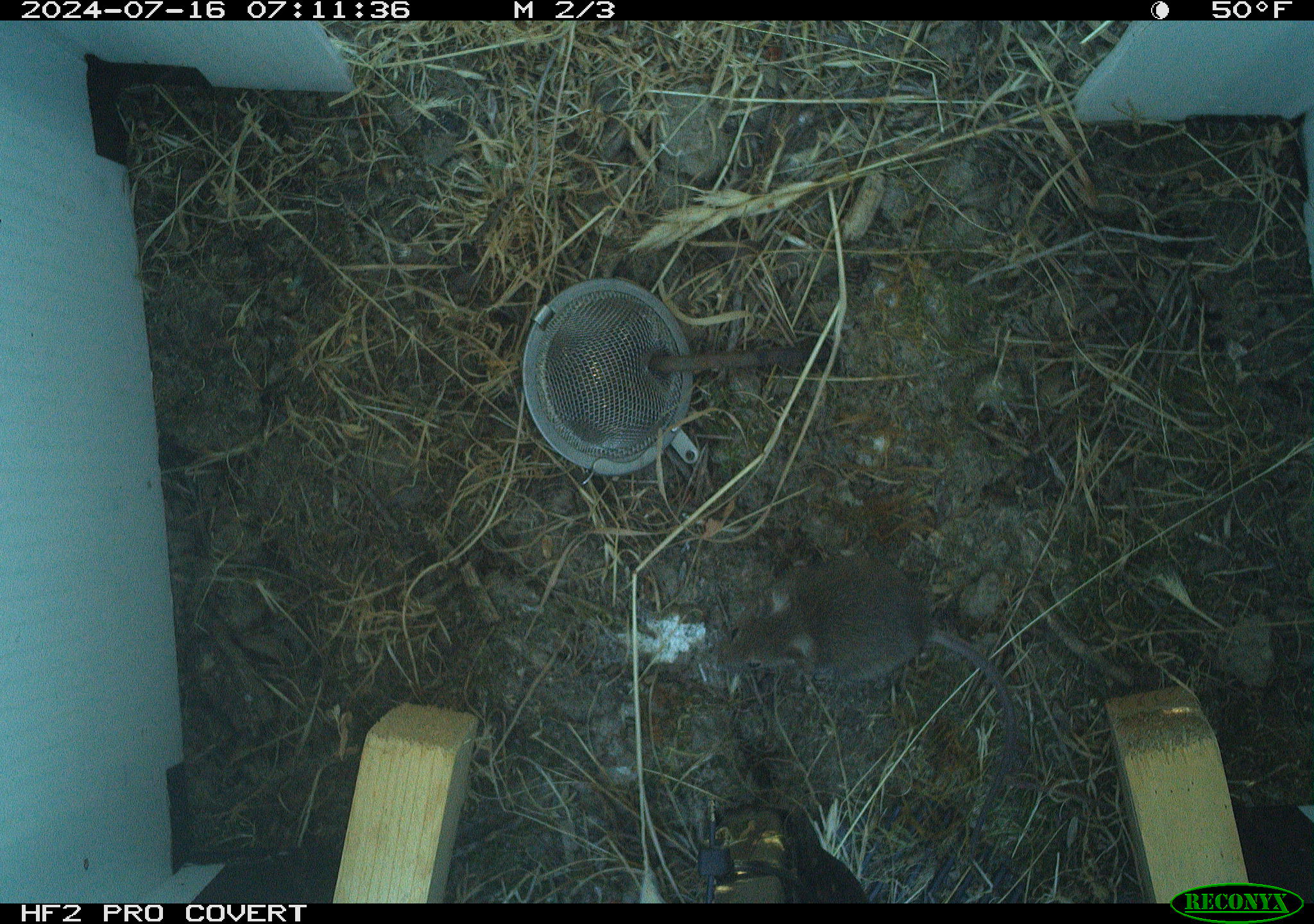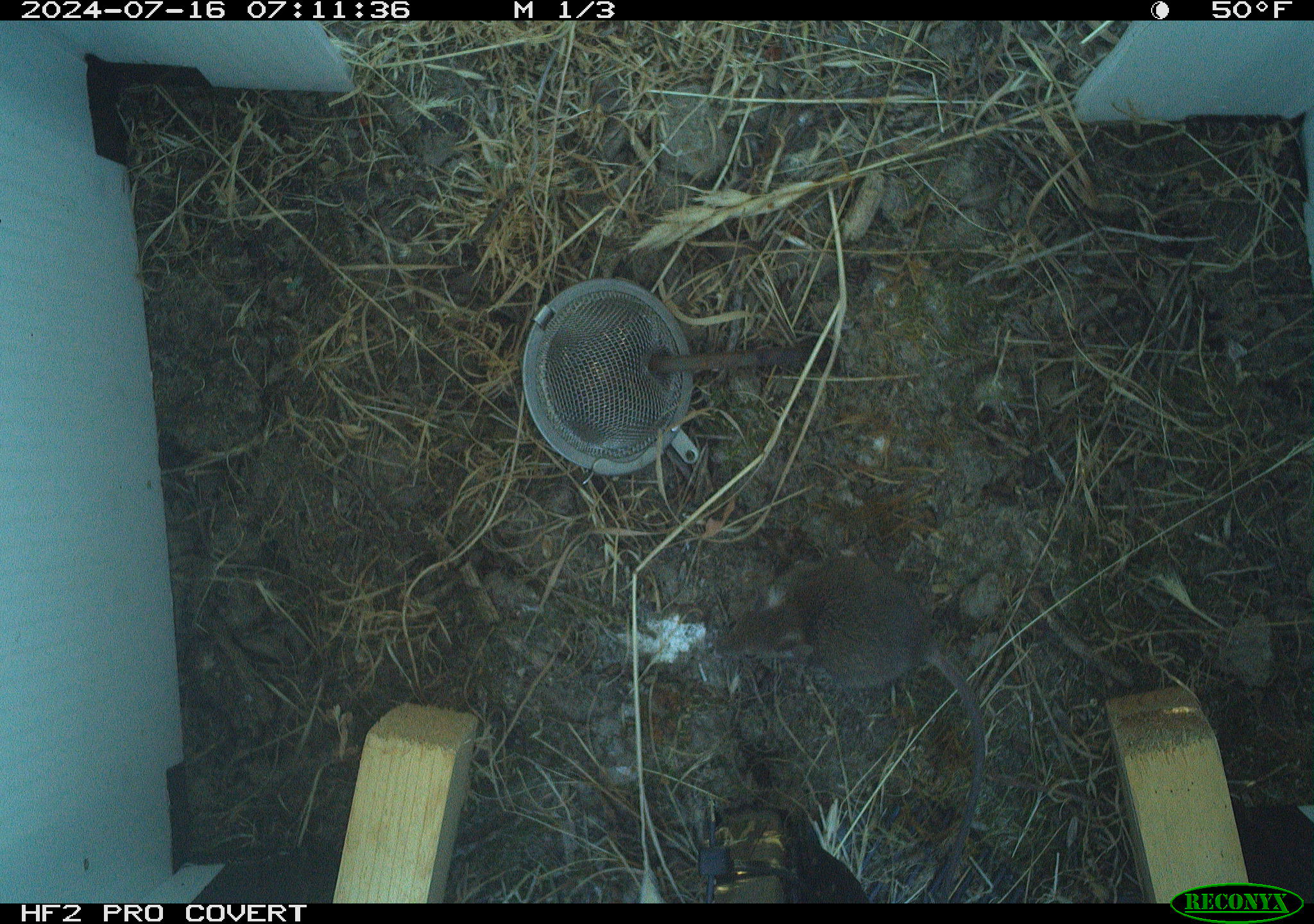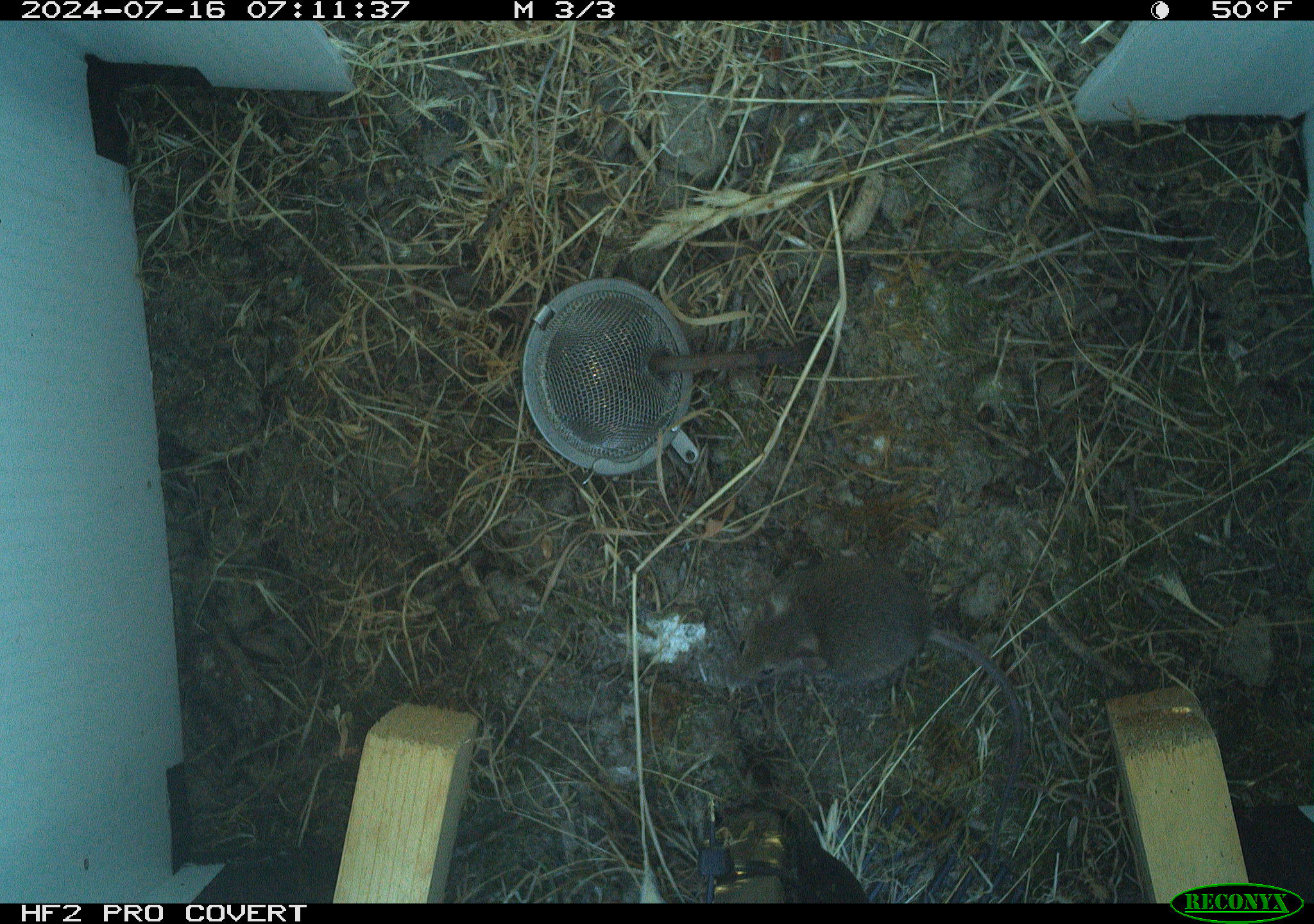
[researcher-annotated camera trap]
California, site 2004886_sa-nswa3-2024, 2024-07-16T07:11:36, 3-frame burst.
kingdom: Animalia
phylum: Chordata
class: Mammalia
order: Rodentia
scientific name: Rodentia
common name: rodent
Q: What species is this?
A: Rodent (Rodentia).